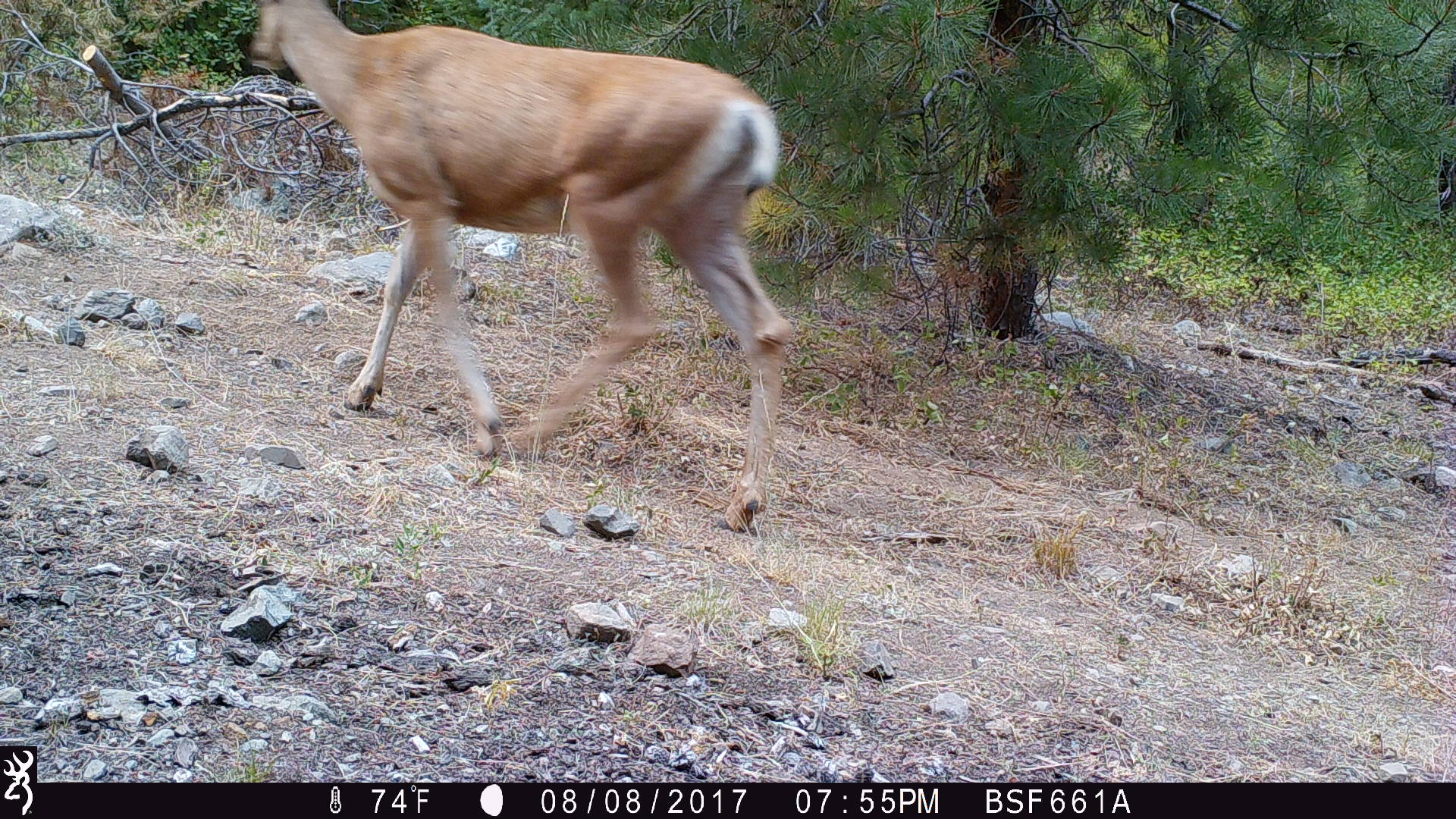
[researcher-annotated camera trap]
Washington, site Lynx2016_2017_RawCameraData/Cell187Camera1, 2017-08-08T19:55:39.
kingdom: Animalia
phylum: Chordata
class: Mammalia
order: Artiodactyla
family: Cervidae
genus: Odocoileus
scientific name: Odocoileus hemionus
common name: mule deer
Odocoileus hemionus (mule deer). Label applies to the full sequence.